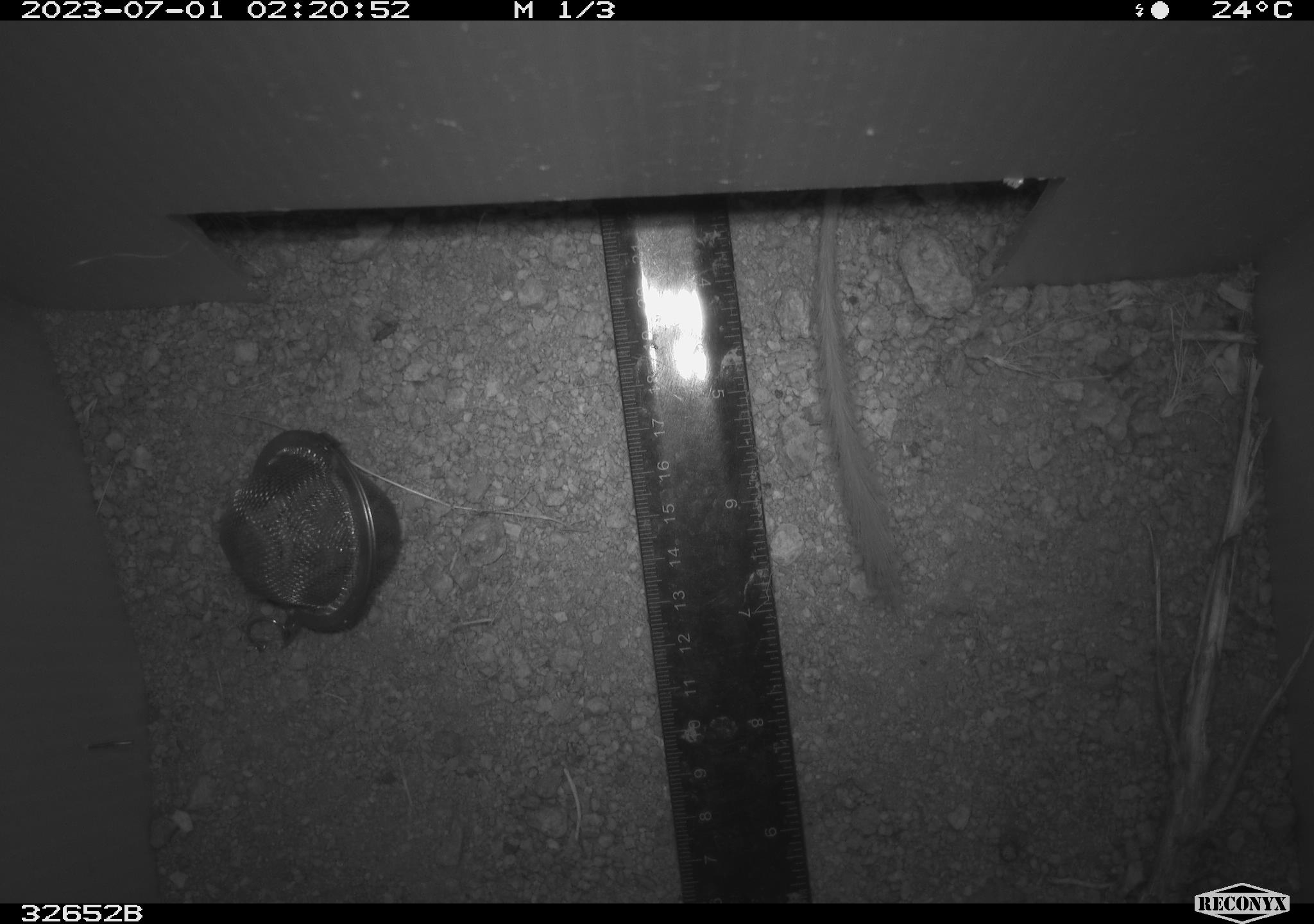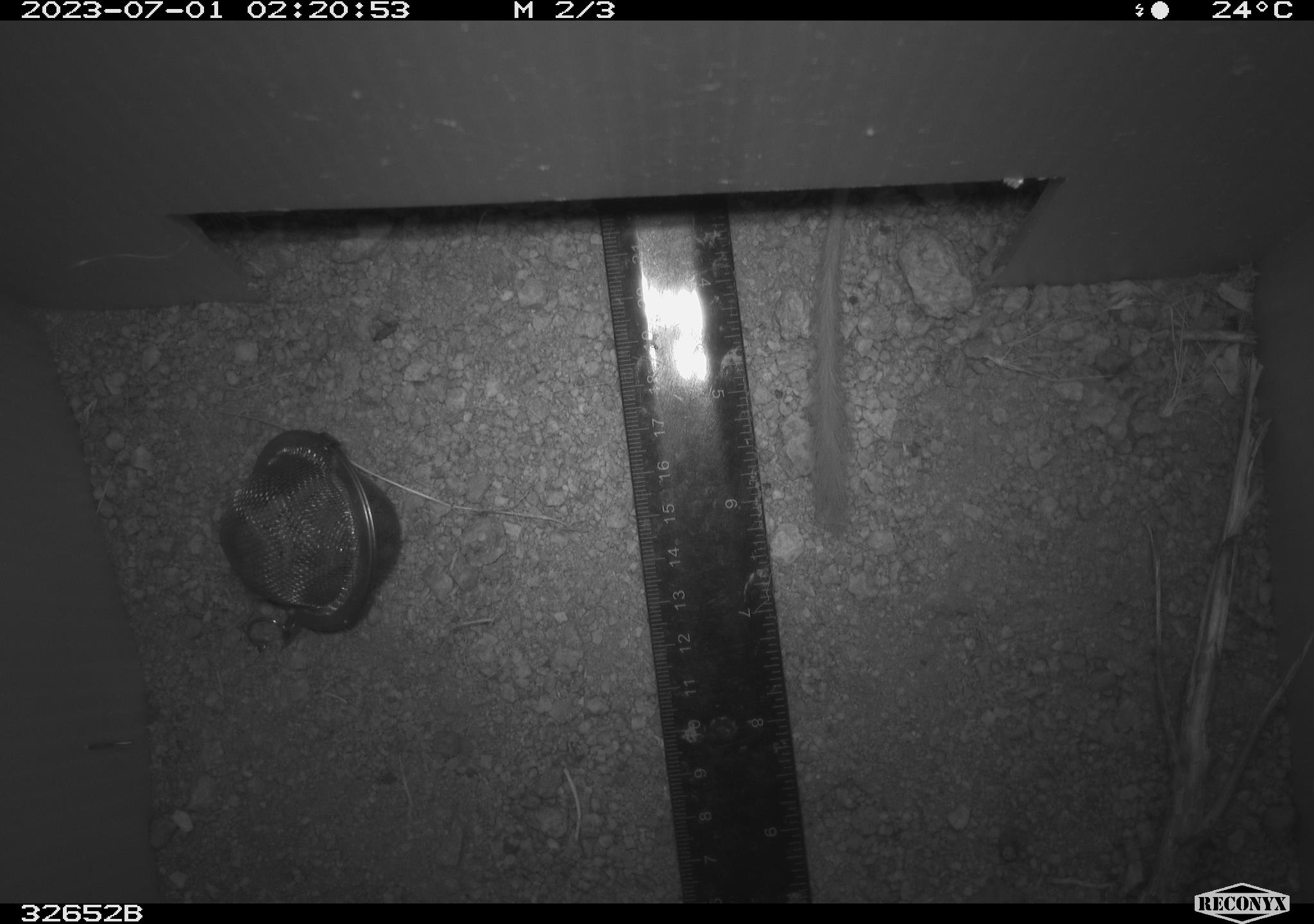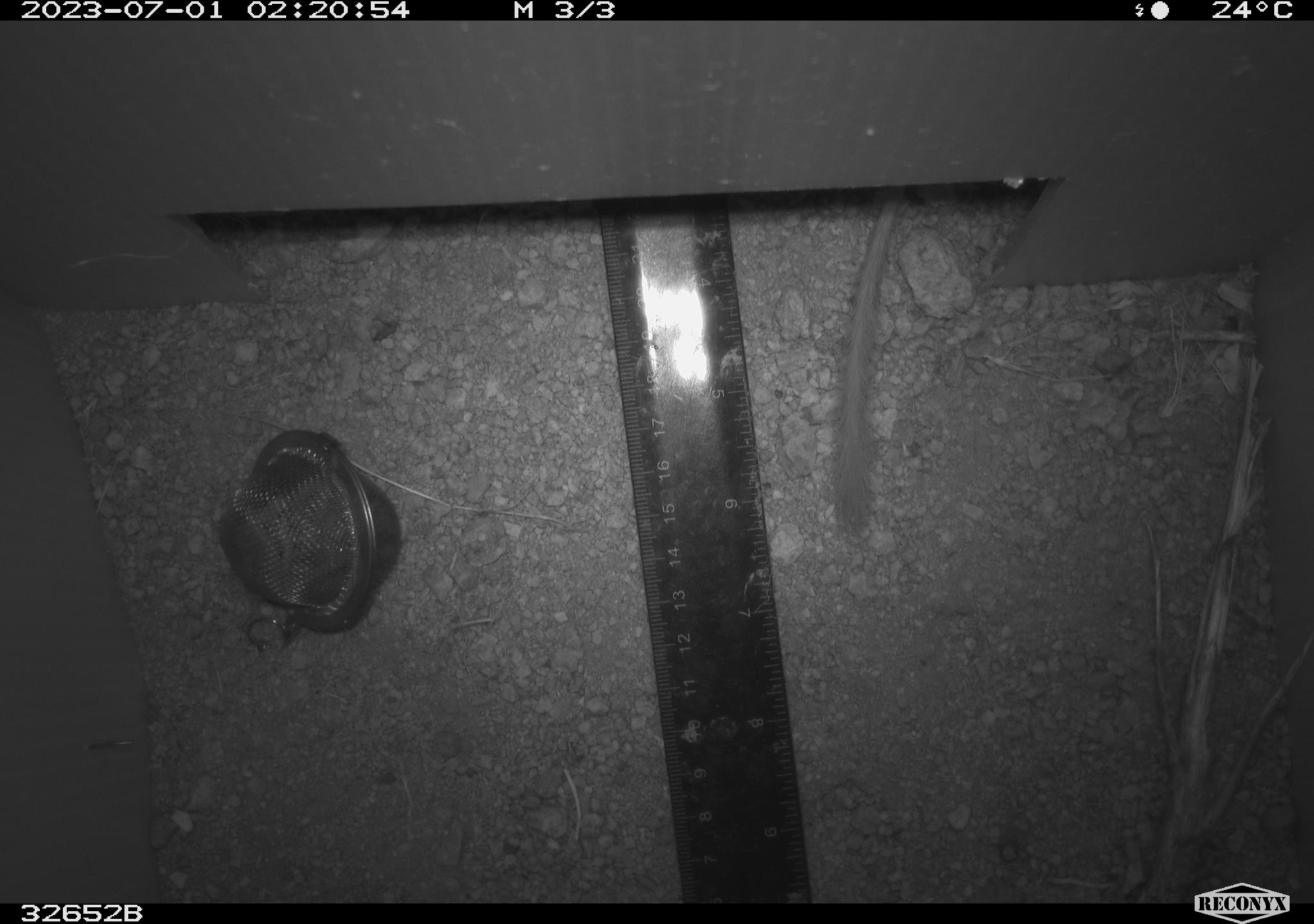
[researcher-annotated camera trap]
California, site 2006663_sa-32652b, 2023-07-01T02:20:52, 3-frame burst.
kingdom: Animalia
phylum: Chordata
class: Mammalia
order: Rodentia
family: Heteromyidae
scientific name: Heteromyidae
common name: kangaroo rats and pocket mice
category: heteromyidae family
Heteromyidae family (kangaroo rats and pocket mice) (Heteromyidae).